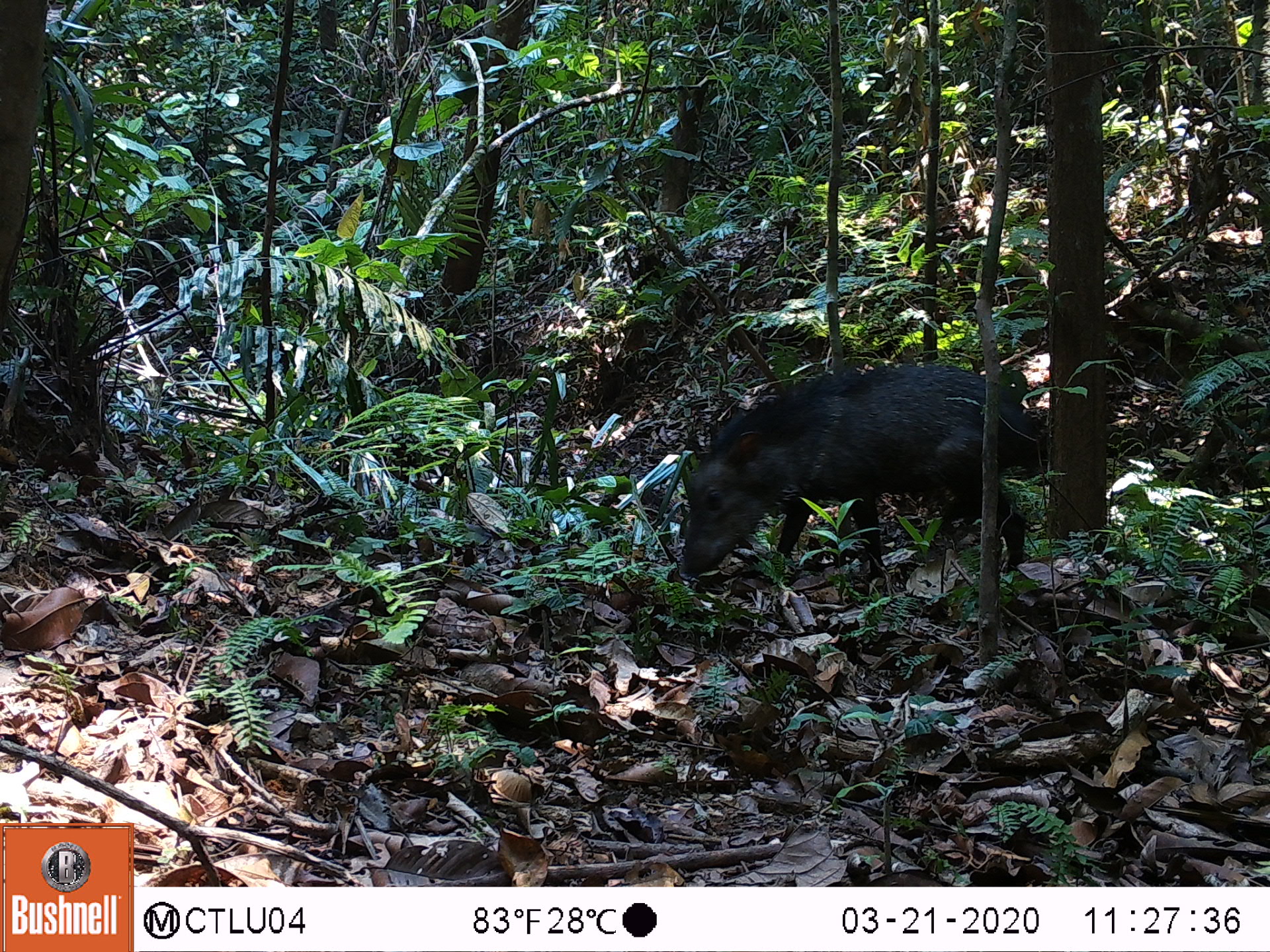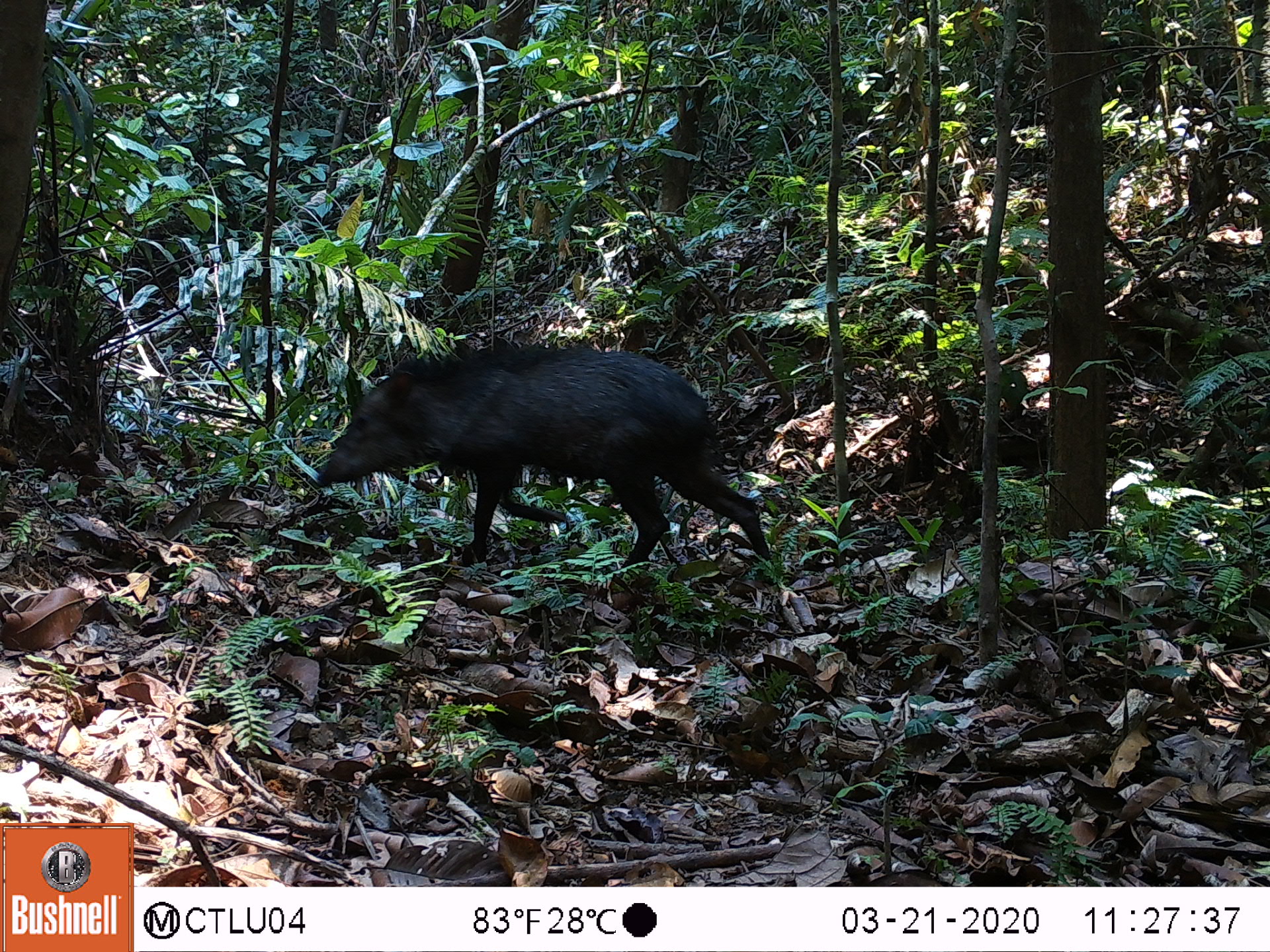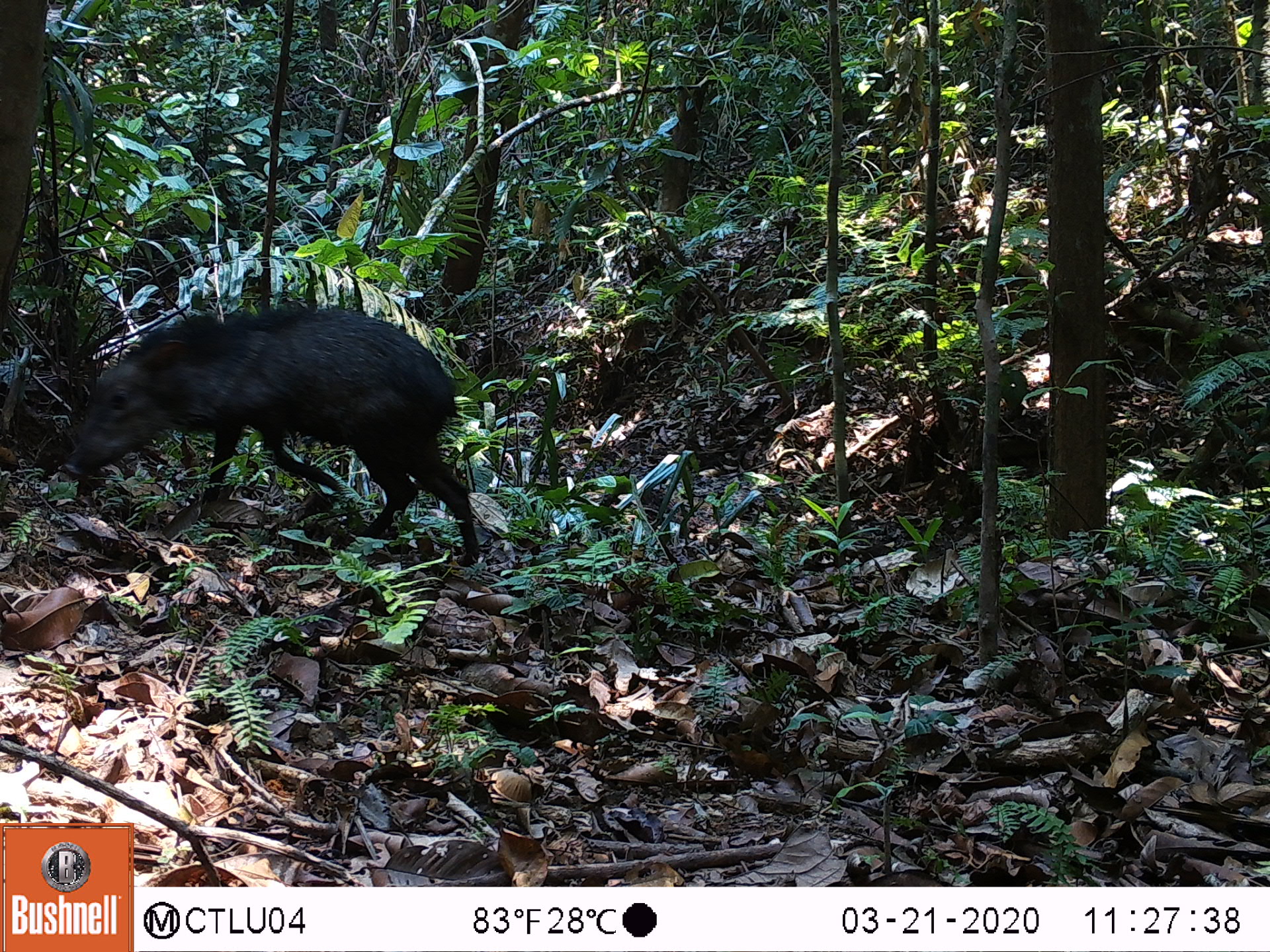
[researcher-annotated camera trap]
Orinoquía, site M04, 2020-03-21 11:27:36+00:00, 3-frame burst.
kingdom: Animalia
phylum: Chordata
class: Mammalia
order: Artiodactyla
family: Tayassuidae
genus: Pecari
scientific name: Pecari tajacu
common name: collared peccary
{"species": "collared peccary (Pecari tajacu)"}